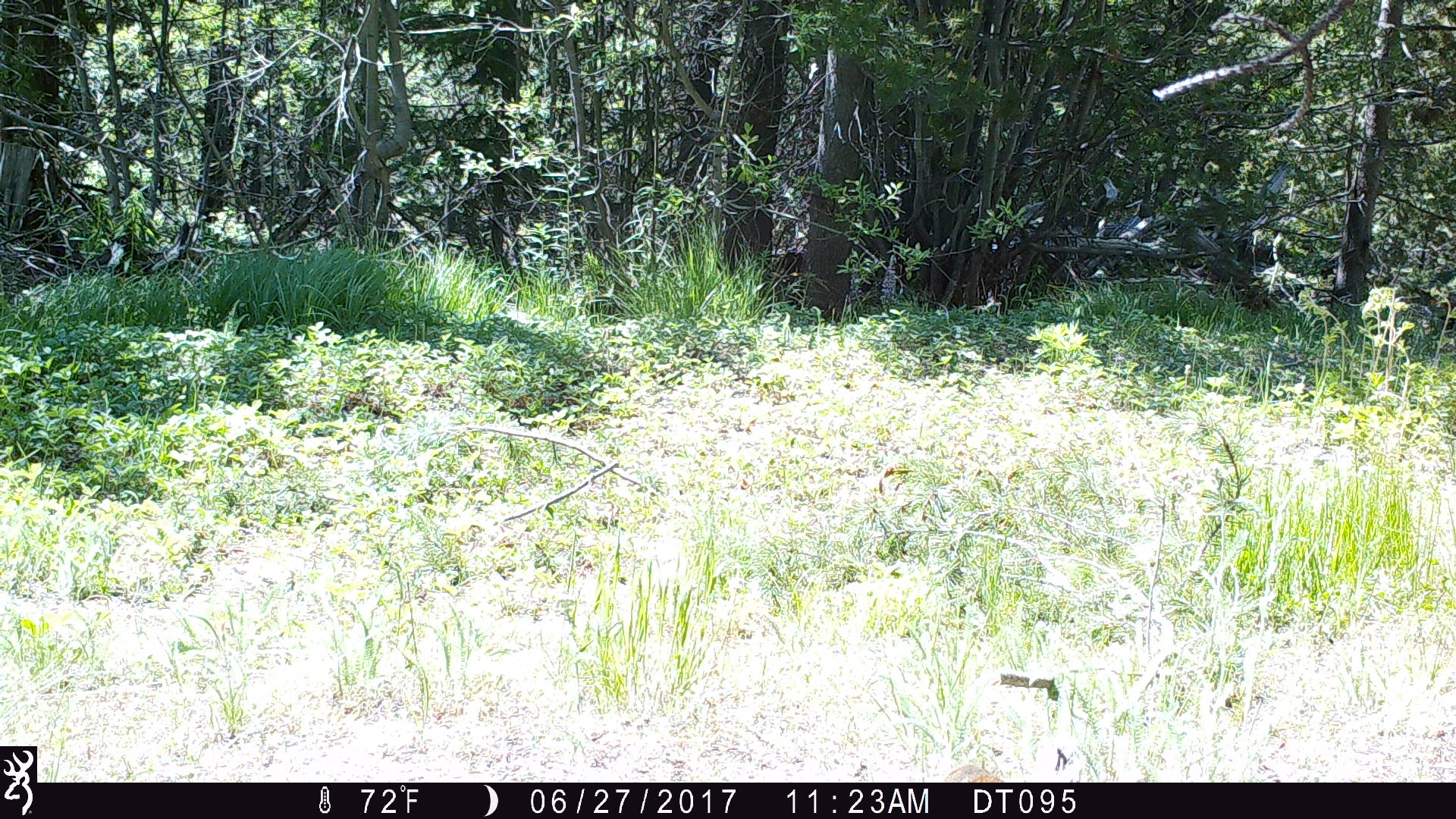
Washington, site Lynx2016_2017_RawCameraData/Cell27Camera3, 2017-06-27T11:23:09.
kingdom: Animalia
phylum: Chordata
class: Mammalia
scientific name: Mammalia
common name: small mammal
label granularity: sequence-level